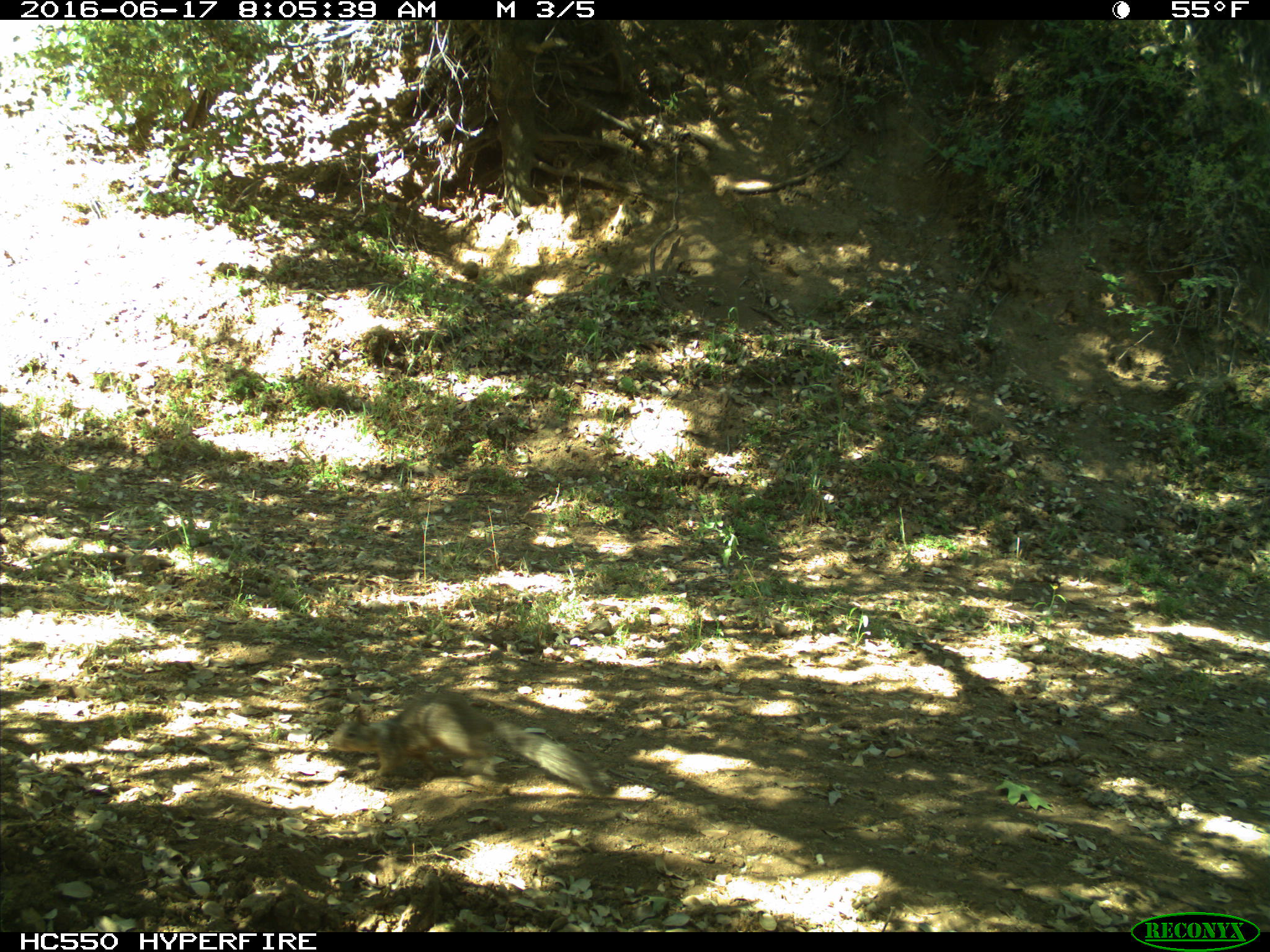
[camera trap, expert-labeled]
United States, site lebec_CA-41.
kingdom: Animalia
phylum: Chordata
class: Mammalia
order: Rodentia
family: Sciuridae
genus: Otospermophilus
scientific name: Otospermophilus beecheyi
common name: california ground squirrel